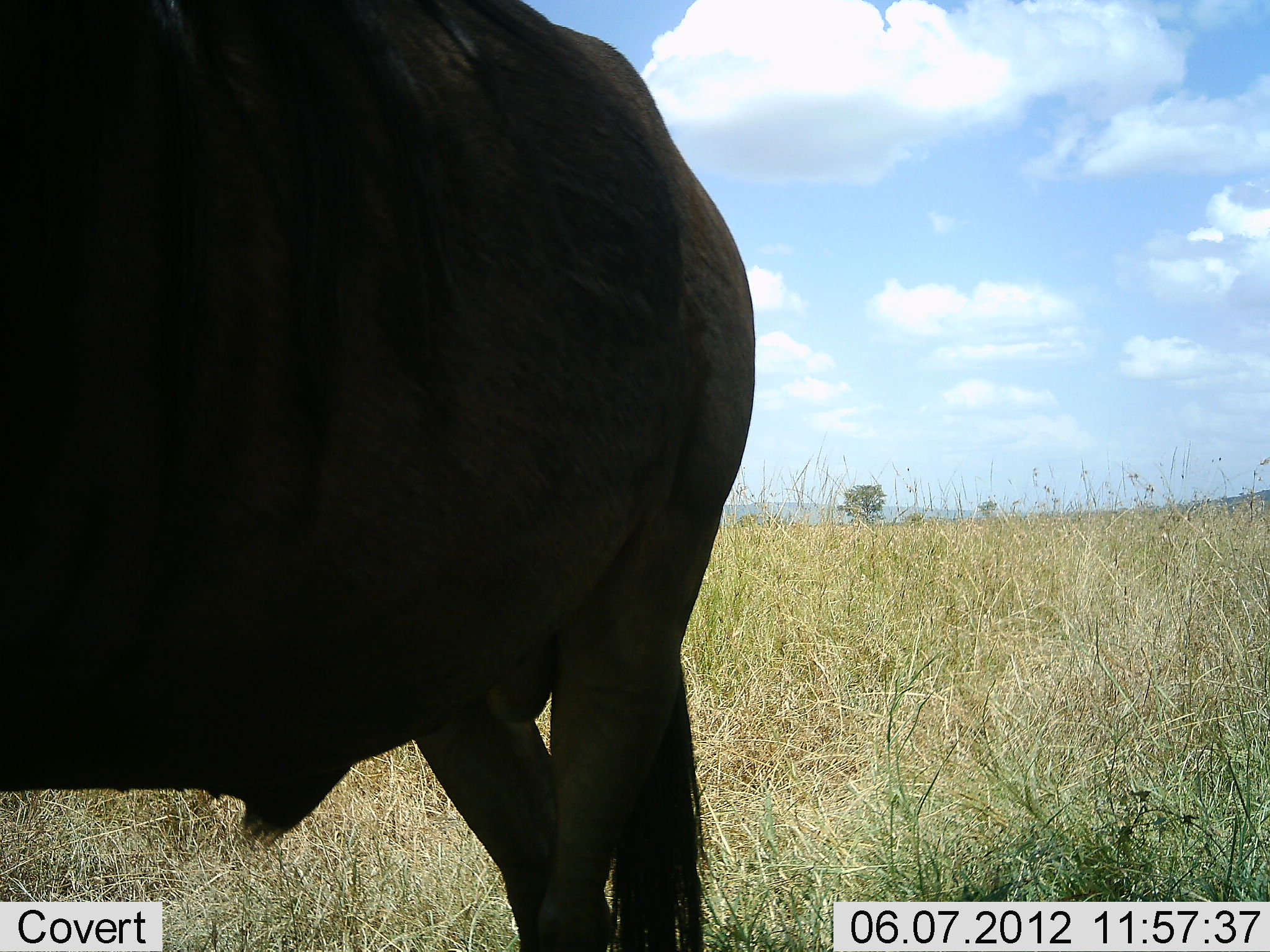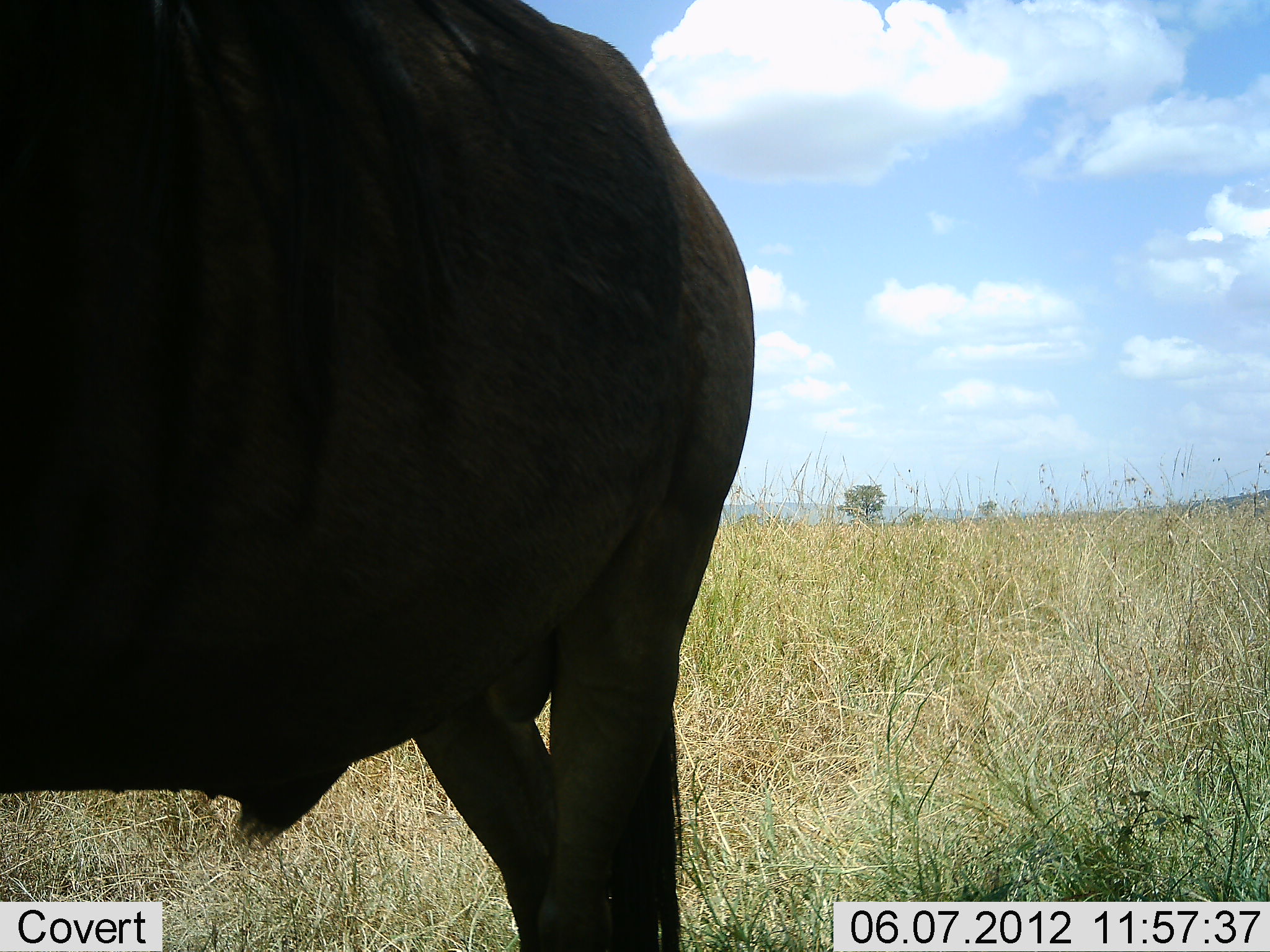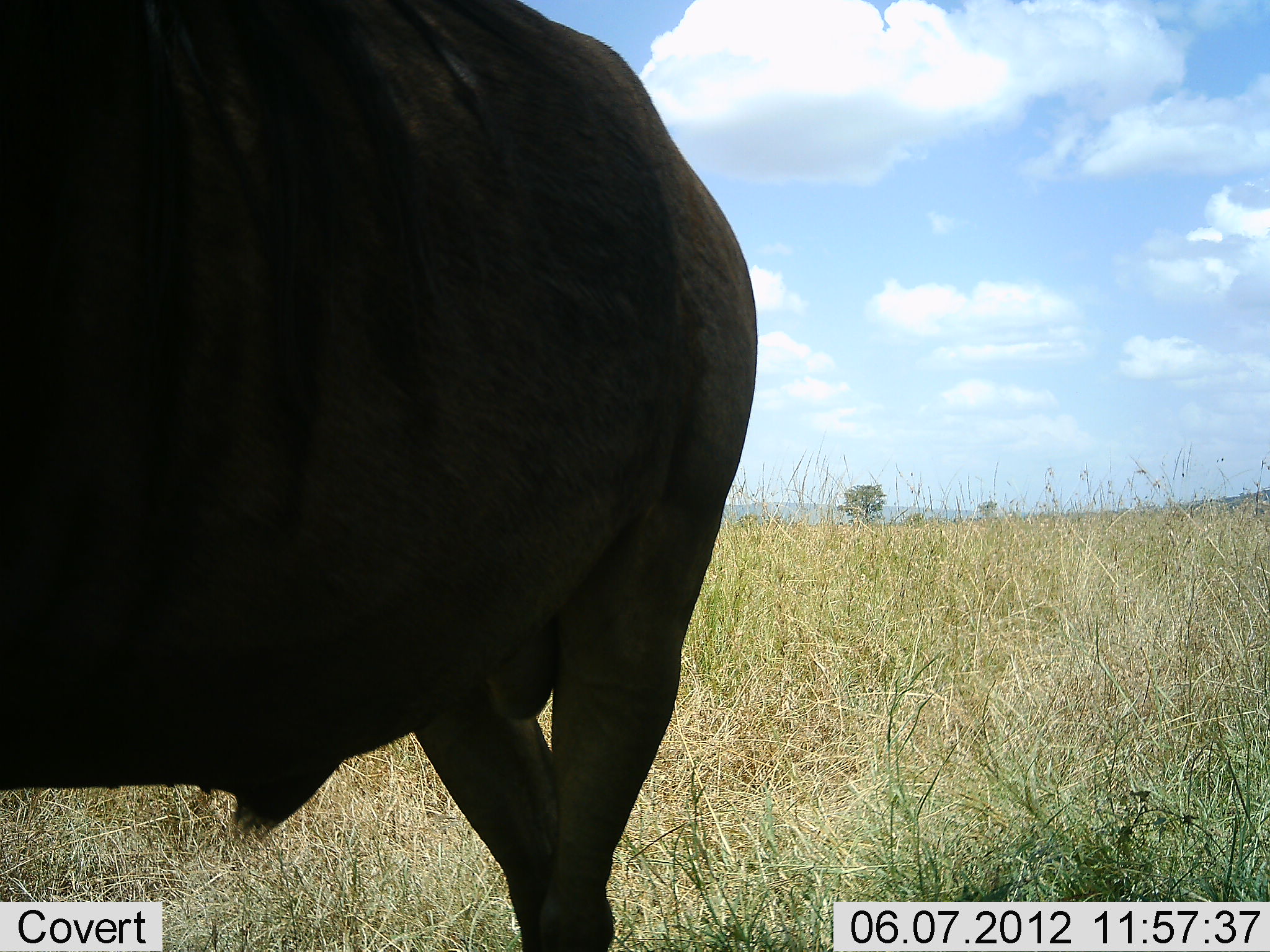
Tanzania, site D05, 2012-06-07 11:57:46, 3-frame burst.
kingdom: Animalia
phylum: Chordata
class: Mammalia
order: Artiodactyla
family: Bovidae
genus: Connochaetes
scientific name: Connochaetes taurinus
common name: blue wildebeest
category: wildebeest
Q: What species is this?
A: Wildebeest (blue wildebeest) (Connochaetes taurinus).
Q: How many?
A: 1.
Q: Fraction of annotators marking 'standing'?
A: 90%.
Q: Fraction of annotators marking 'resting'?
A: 0%.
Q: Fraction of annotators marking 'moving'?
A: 10%.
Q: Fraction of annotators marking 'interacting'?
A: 0%.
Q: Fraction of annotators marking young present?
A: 0%.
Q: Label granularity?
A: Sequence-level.